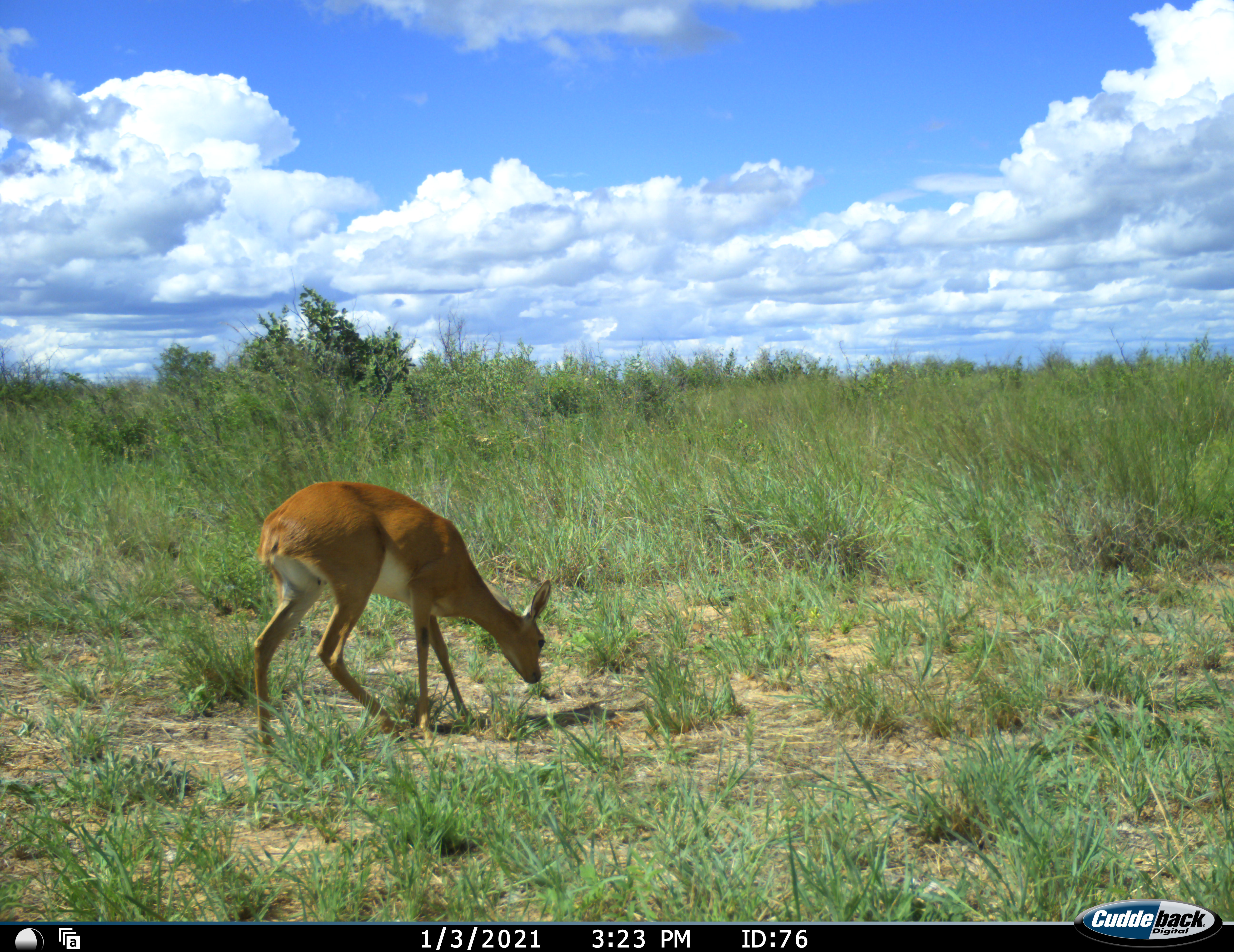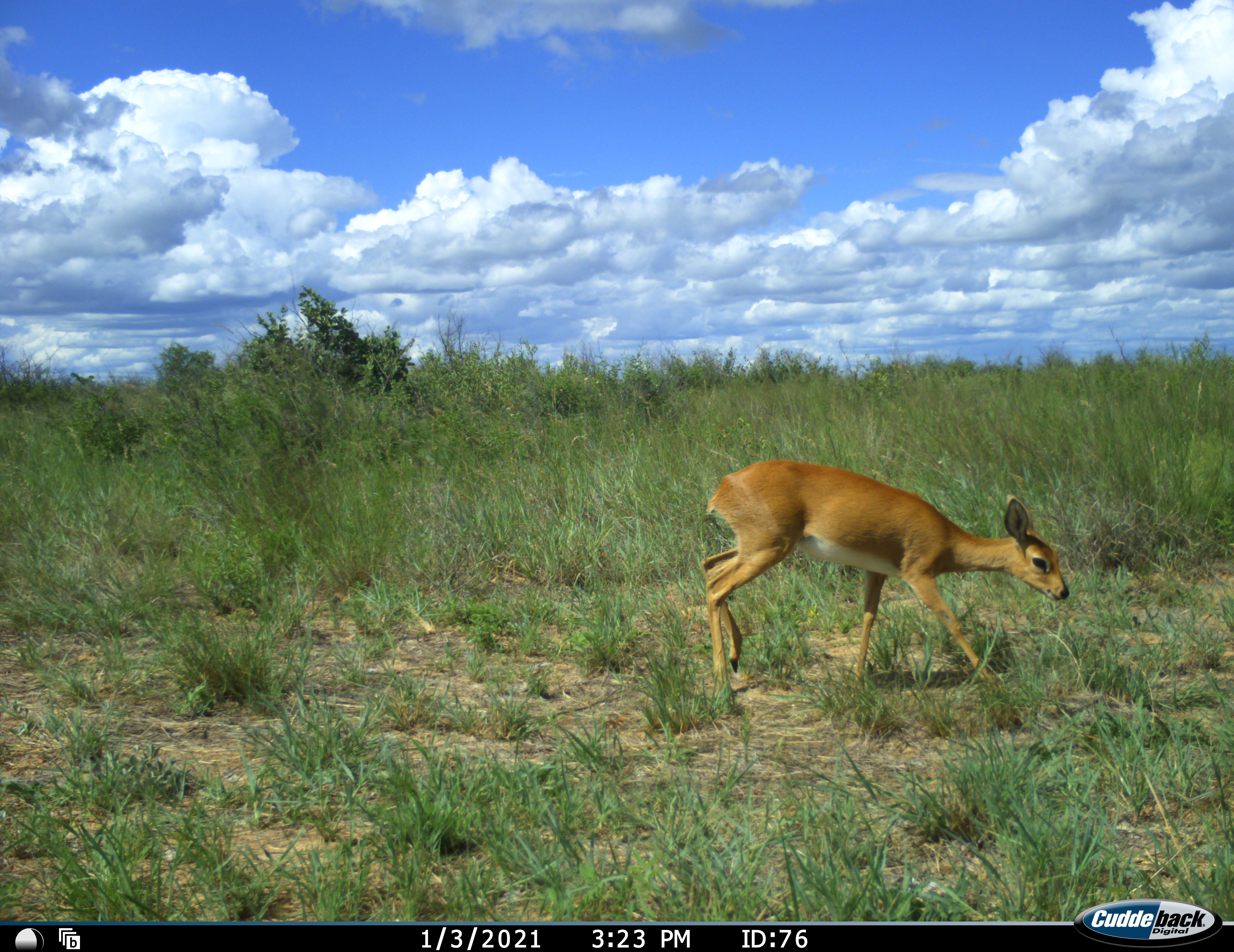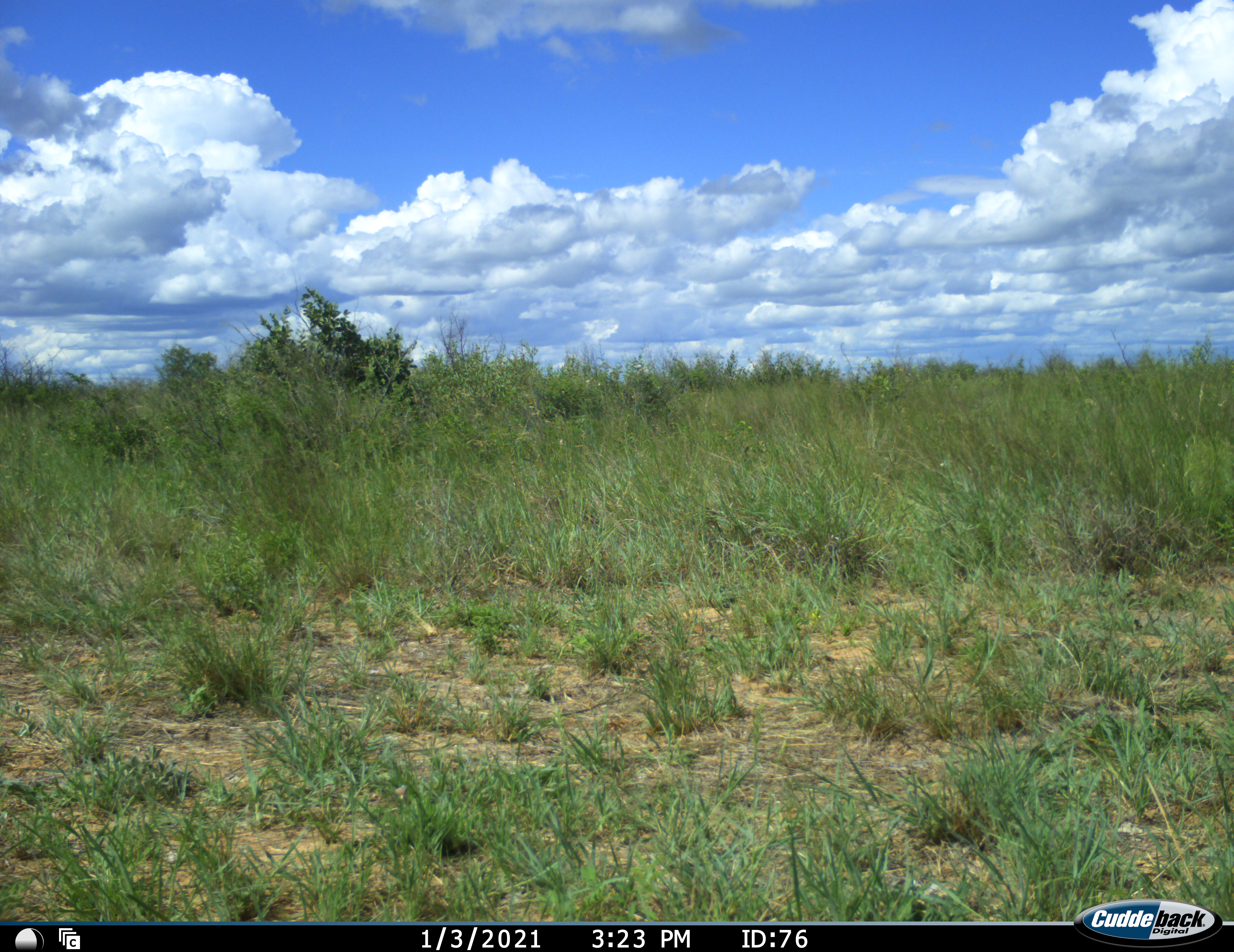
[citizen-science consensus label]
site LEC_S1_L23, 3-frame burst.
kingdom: Animalia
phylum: Chordata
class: Mammalia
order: Artiodactyla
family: Bovidae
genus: Raphicerus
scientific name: Raphicerus campestris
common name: steenbok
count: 1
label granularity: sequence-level